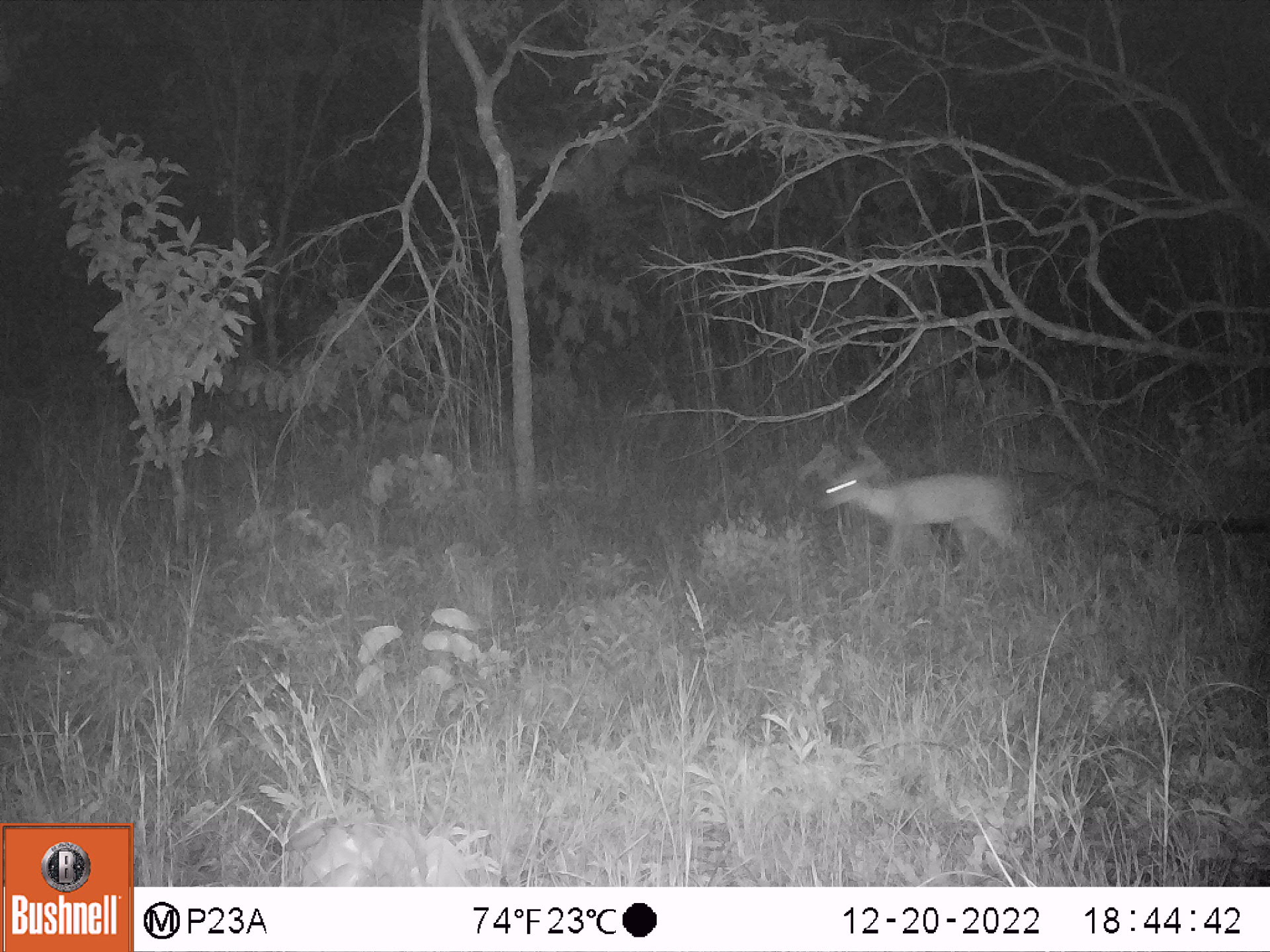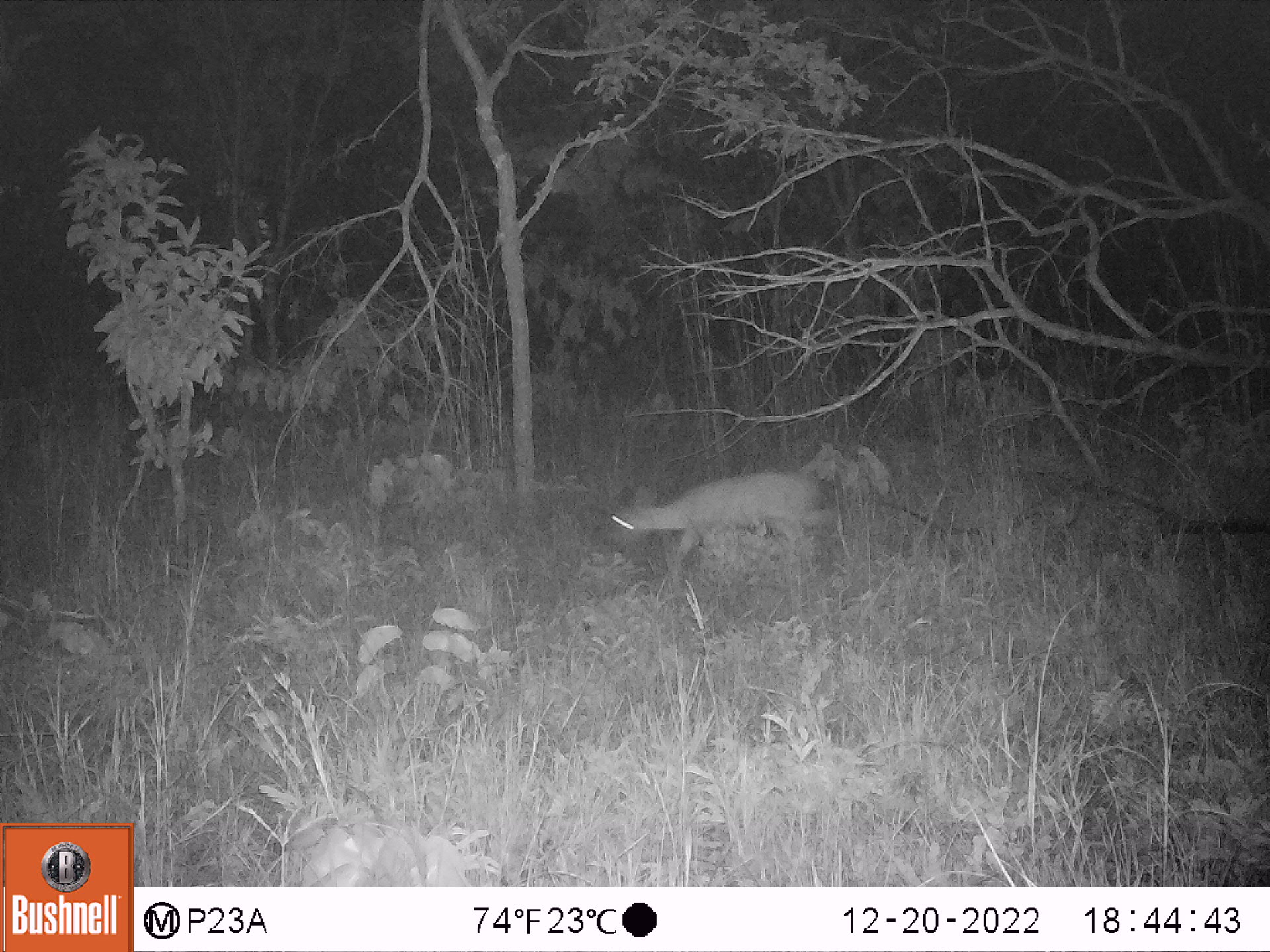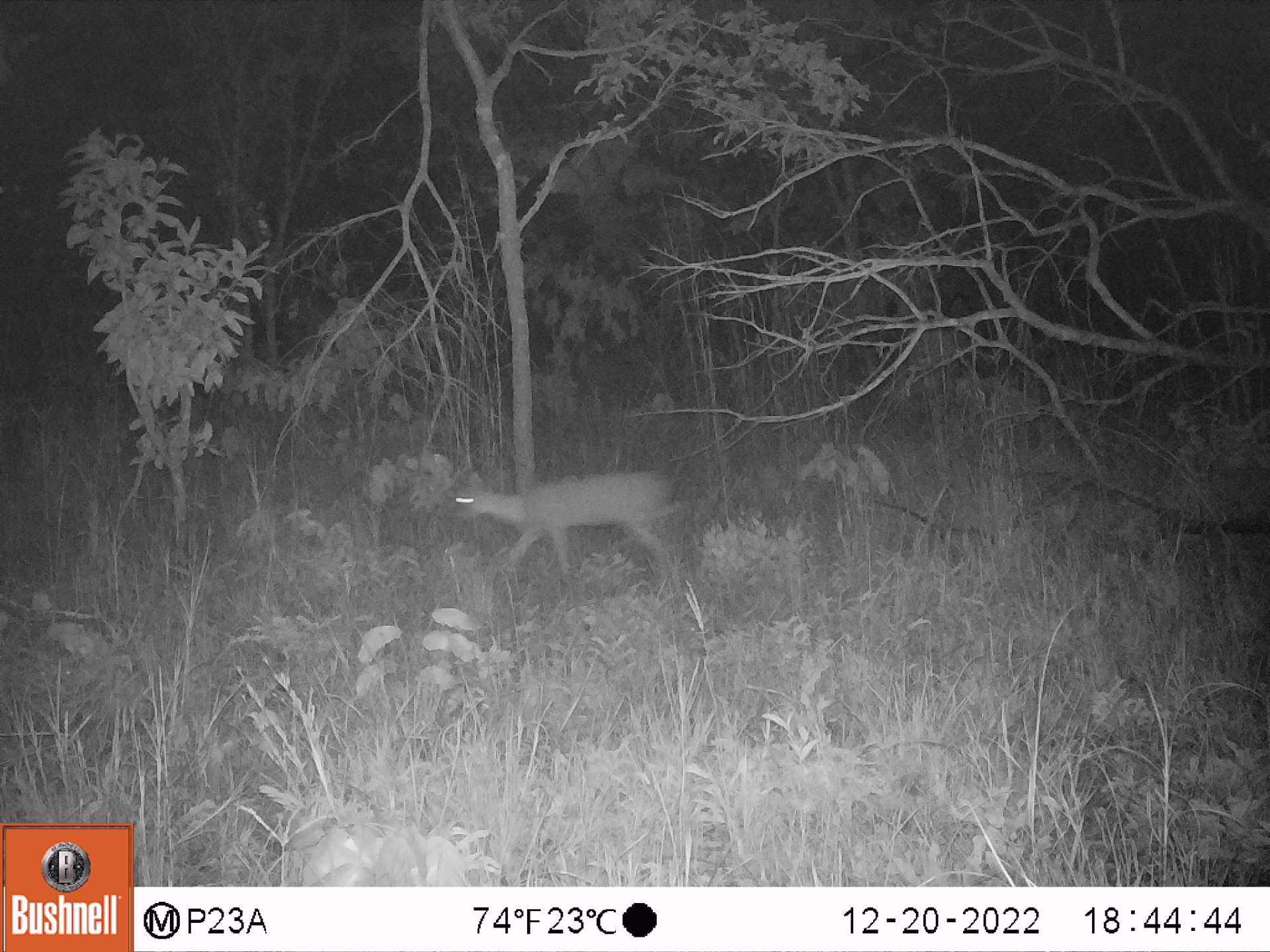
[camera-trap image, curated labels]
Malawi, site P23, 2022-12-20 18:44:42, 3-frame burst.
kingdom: Animalia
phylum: Chordata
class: Mammalia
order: Artiodactyla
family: Bovidae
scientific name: Antilopinae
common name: small antelope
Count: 1.